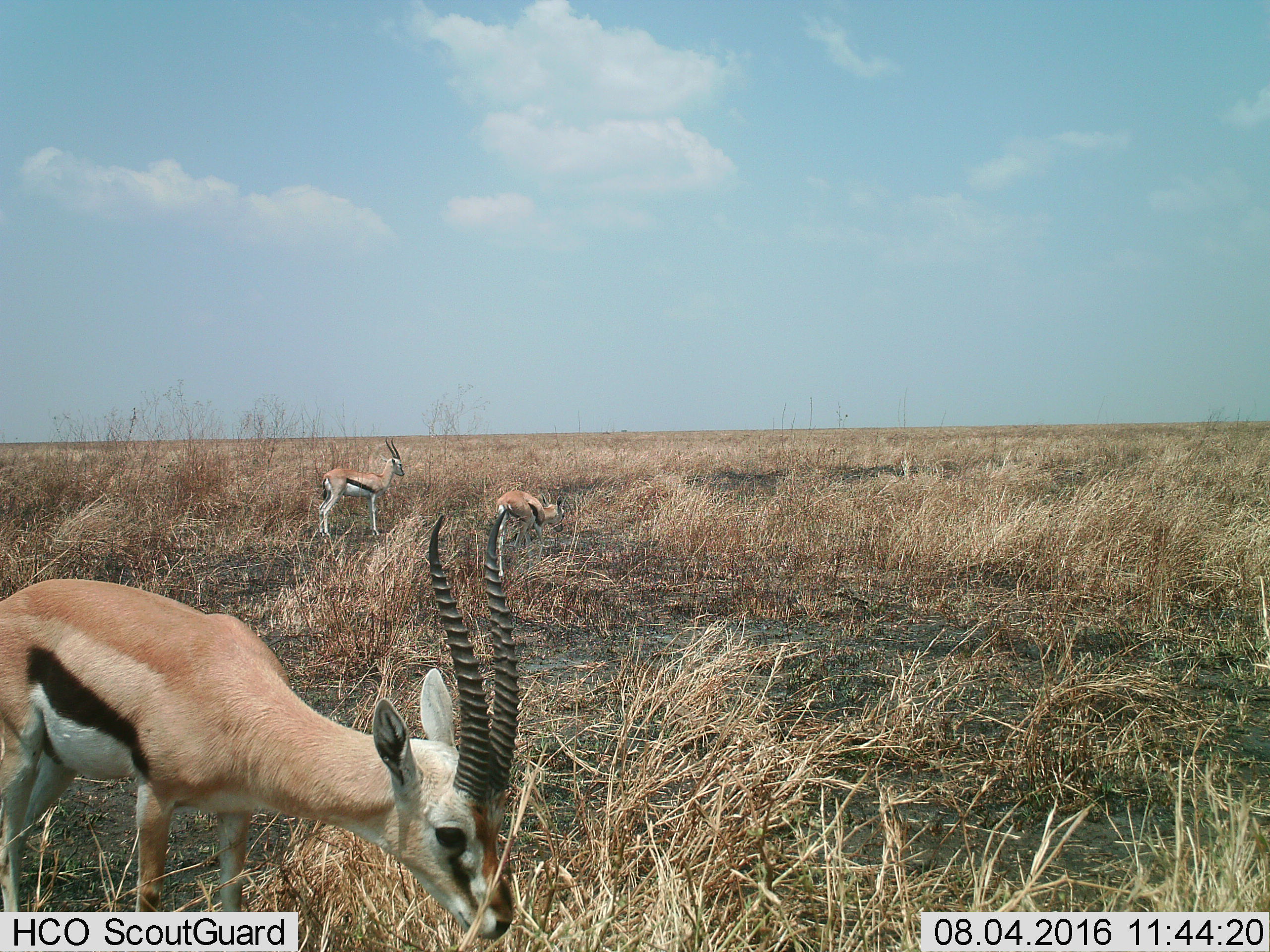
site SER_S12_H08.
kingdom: Animalia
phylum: Chordata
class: Mammalia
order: Artiodactyla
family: Bovidae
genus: Eudorcas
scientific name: Eudorcas thomsonii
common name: thomson's gazelle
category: gazellethomsons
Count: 3.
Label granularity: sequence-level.